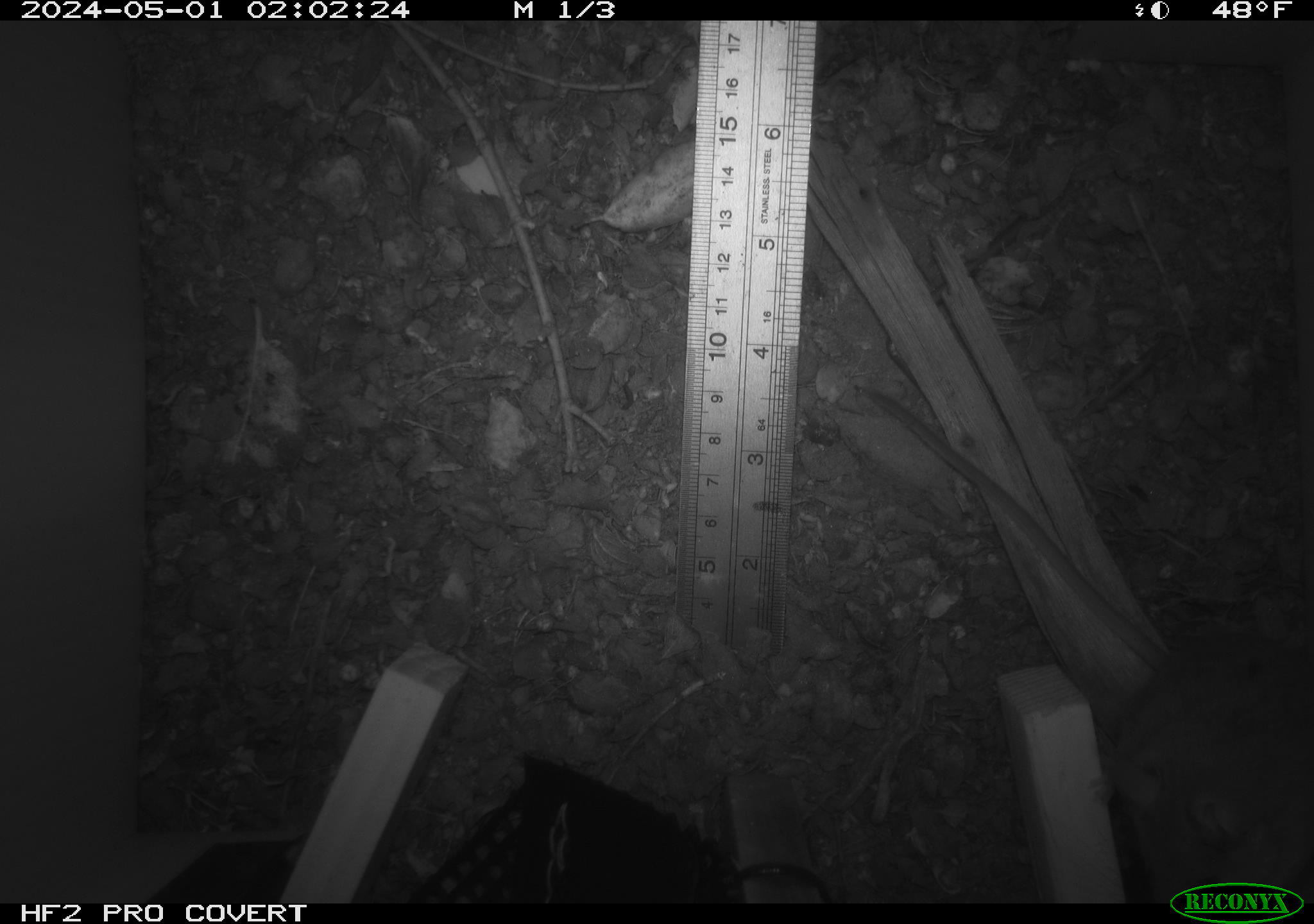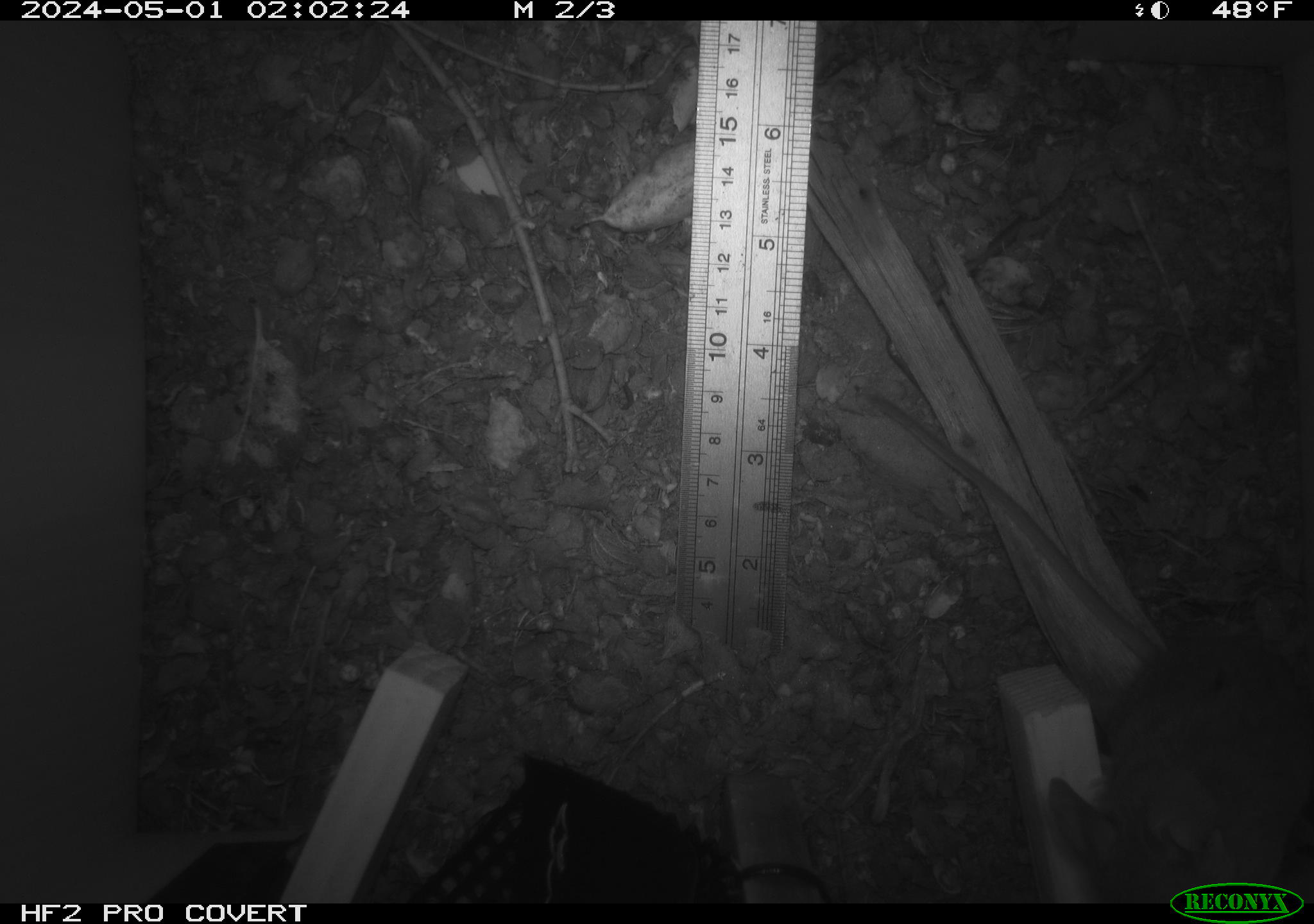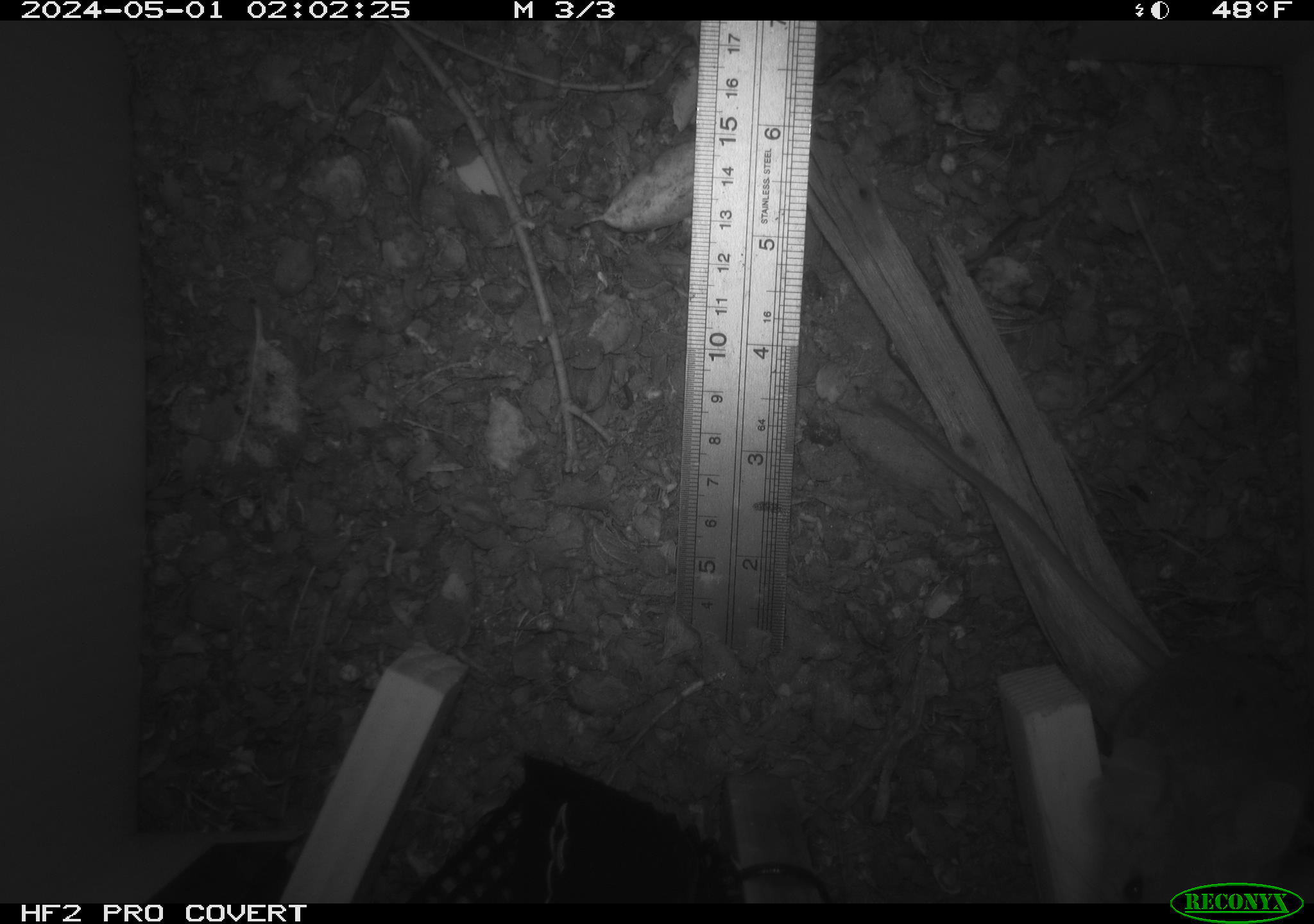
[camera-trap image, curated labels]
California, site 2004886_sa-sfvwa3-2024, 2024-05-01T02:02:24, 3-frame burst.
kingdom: Animalia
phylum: Chordata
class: Mammalia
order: Rodentia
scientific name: Rodentia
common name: mouse species